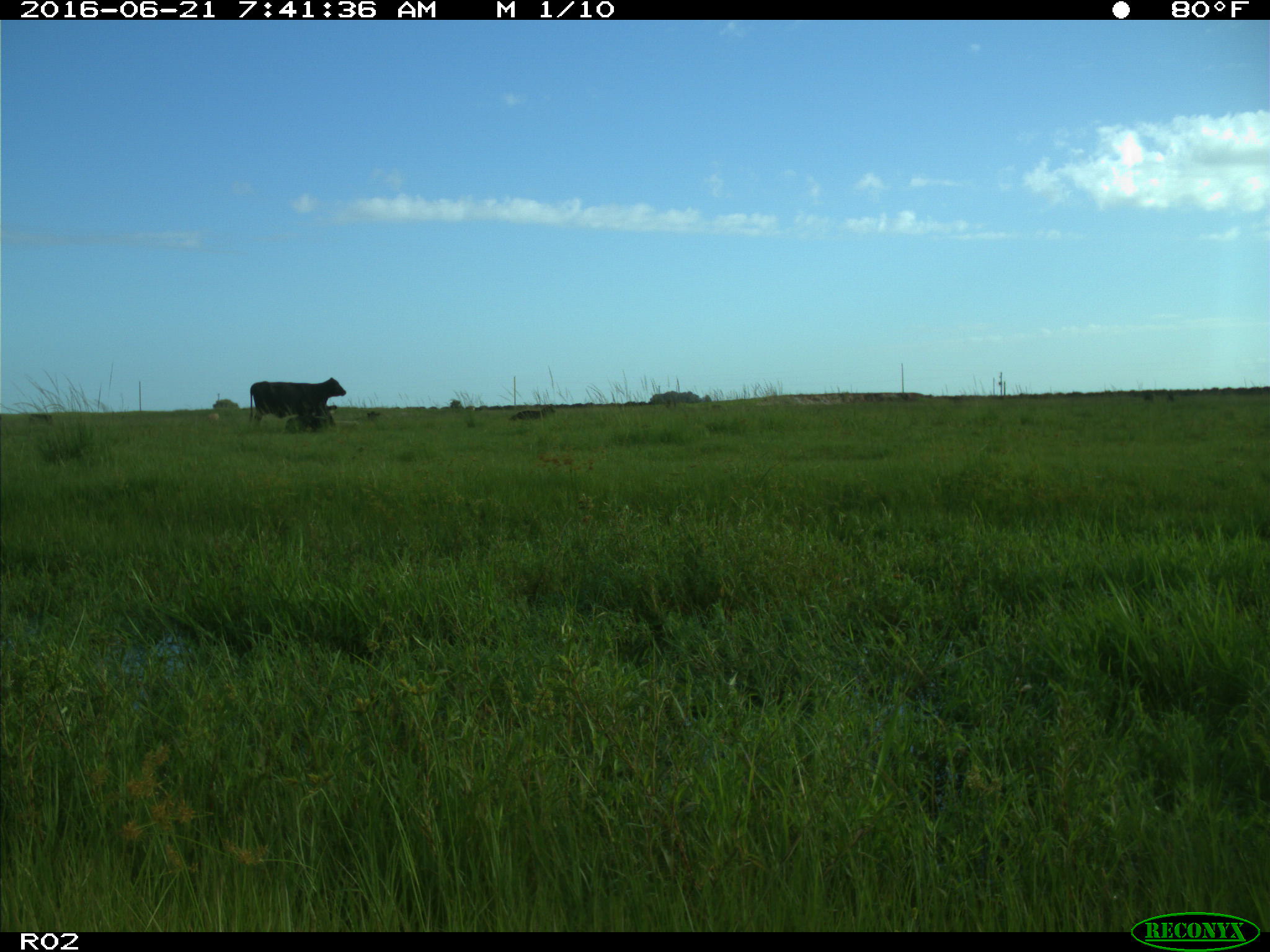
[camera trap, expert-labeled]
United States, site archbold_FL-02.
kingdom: Animalia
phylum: Chordata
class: Mammalia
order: Artiodactyla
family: Bovidae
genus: Bos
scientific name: Bos taurus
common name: domestic cow